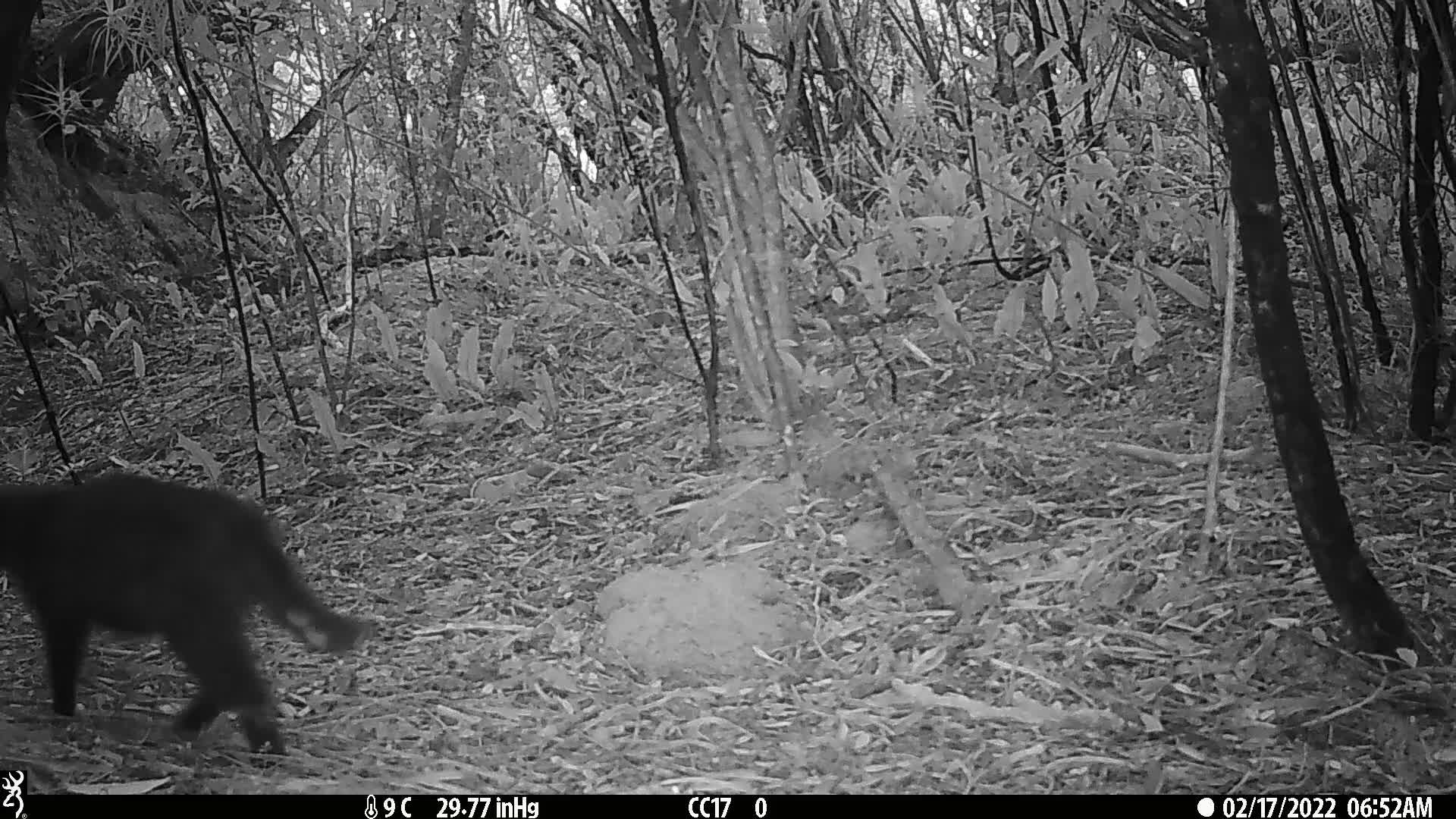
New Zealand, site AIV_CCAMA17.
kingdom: Animalia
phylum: Chordata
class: Mammalia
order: Carnivora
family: Felidae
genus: Felis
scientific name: Felis catus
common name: domestic cat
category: cat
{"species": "cat (domestic cat) (Felis catus)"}